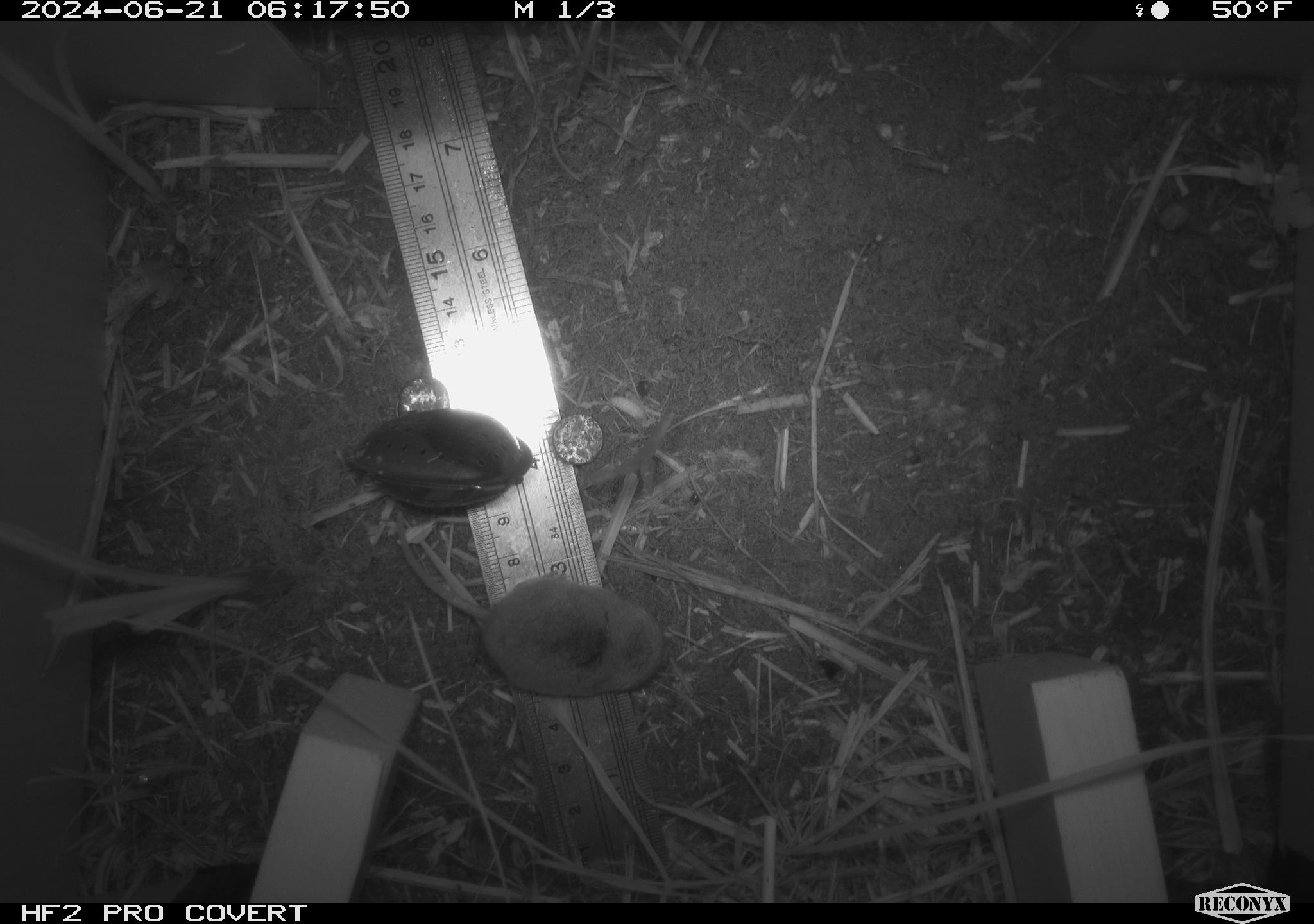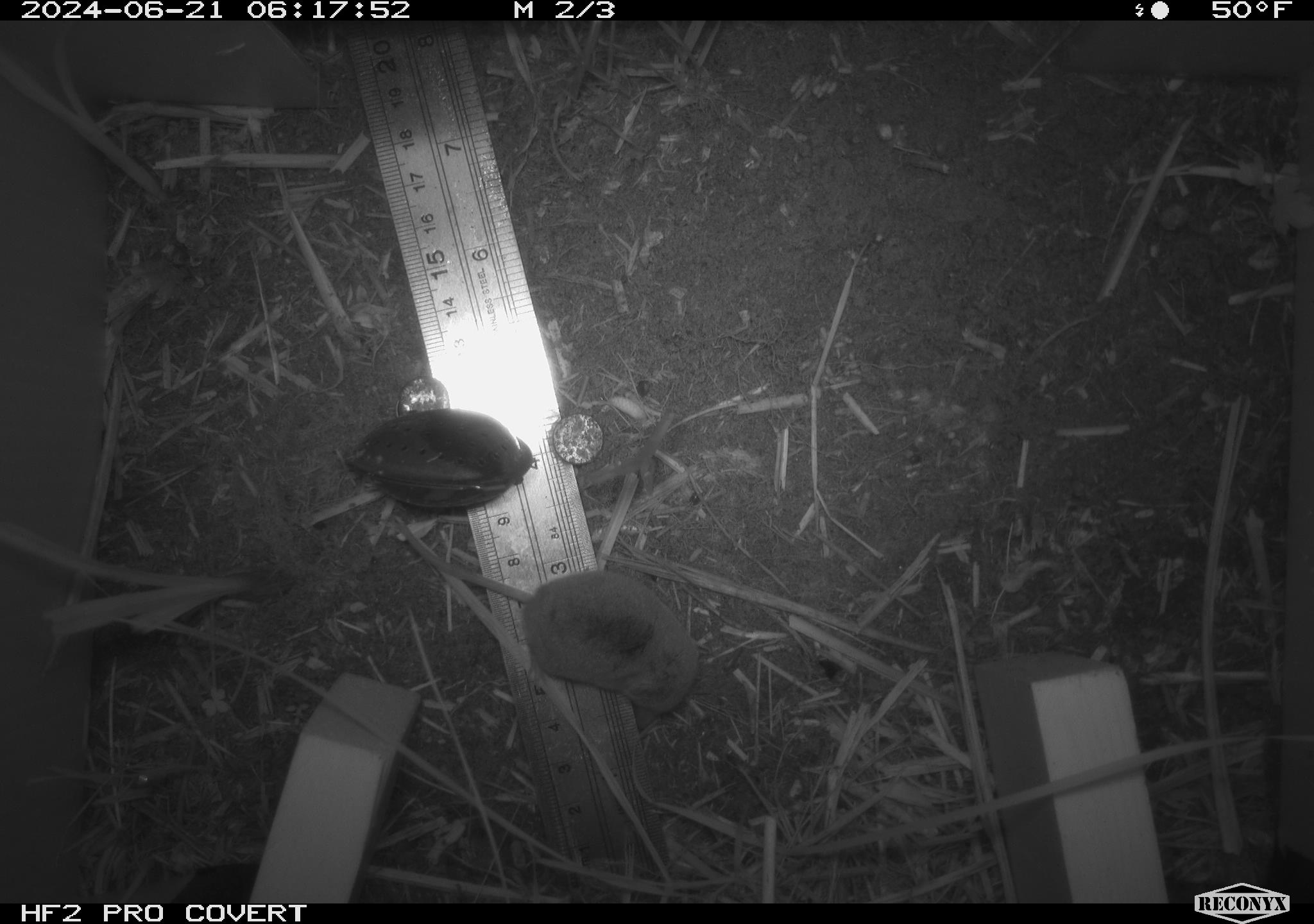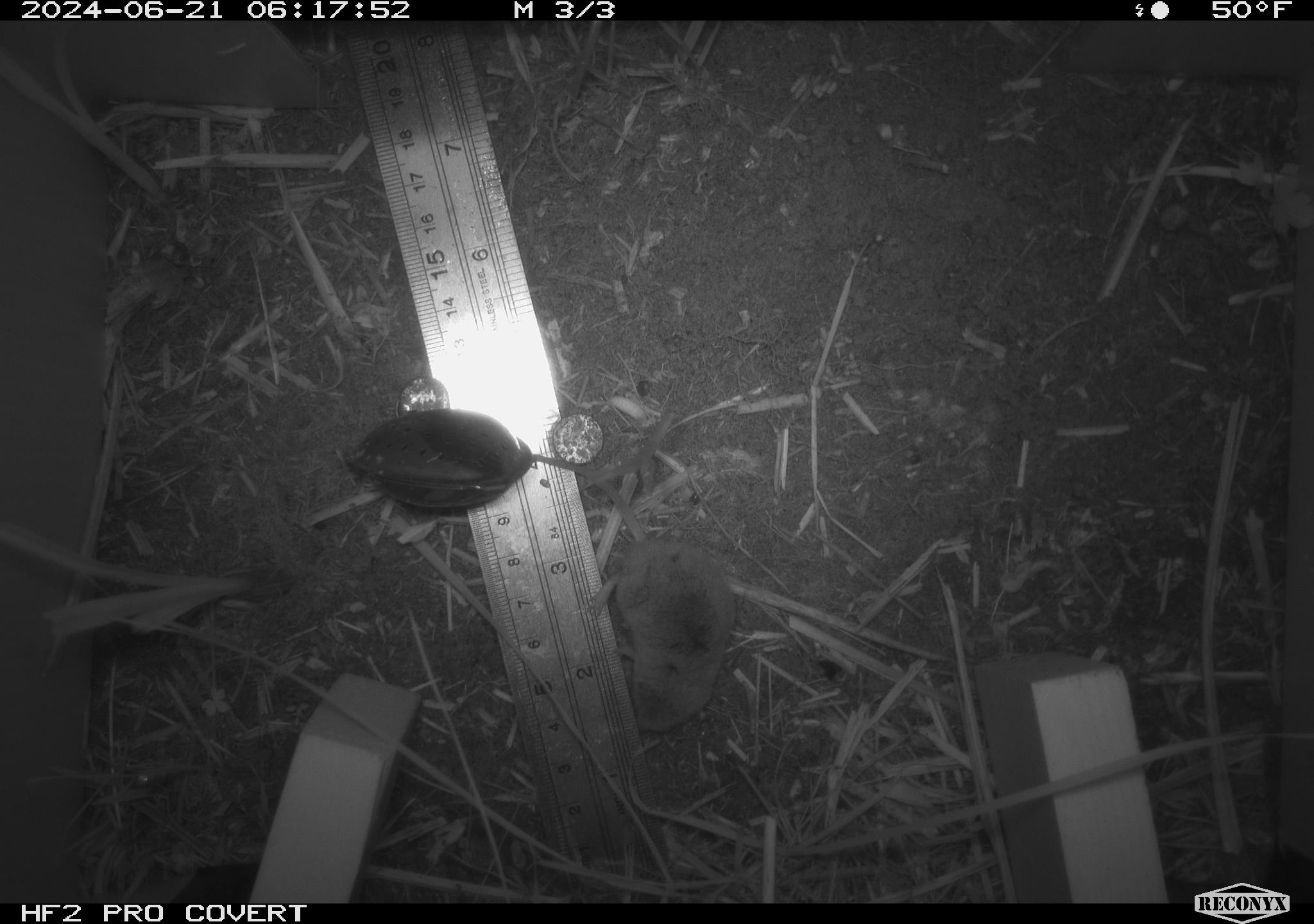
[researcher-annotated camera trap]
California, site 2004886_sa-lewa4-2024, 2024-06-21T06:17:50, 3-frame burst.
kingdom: Animalia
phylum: Chordata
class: Mammalia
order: Eulipotyphla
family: Soricidae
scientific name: Soricidae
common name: shrews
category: soricidae family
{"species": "soricidae family (shrews) (Soricidae)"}